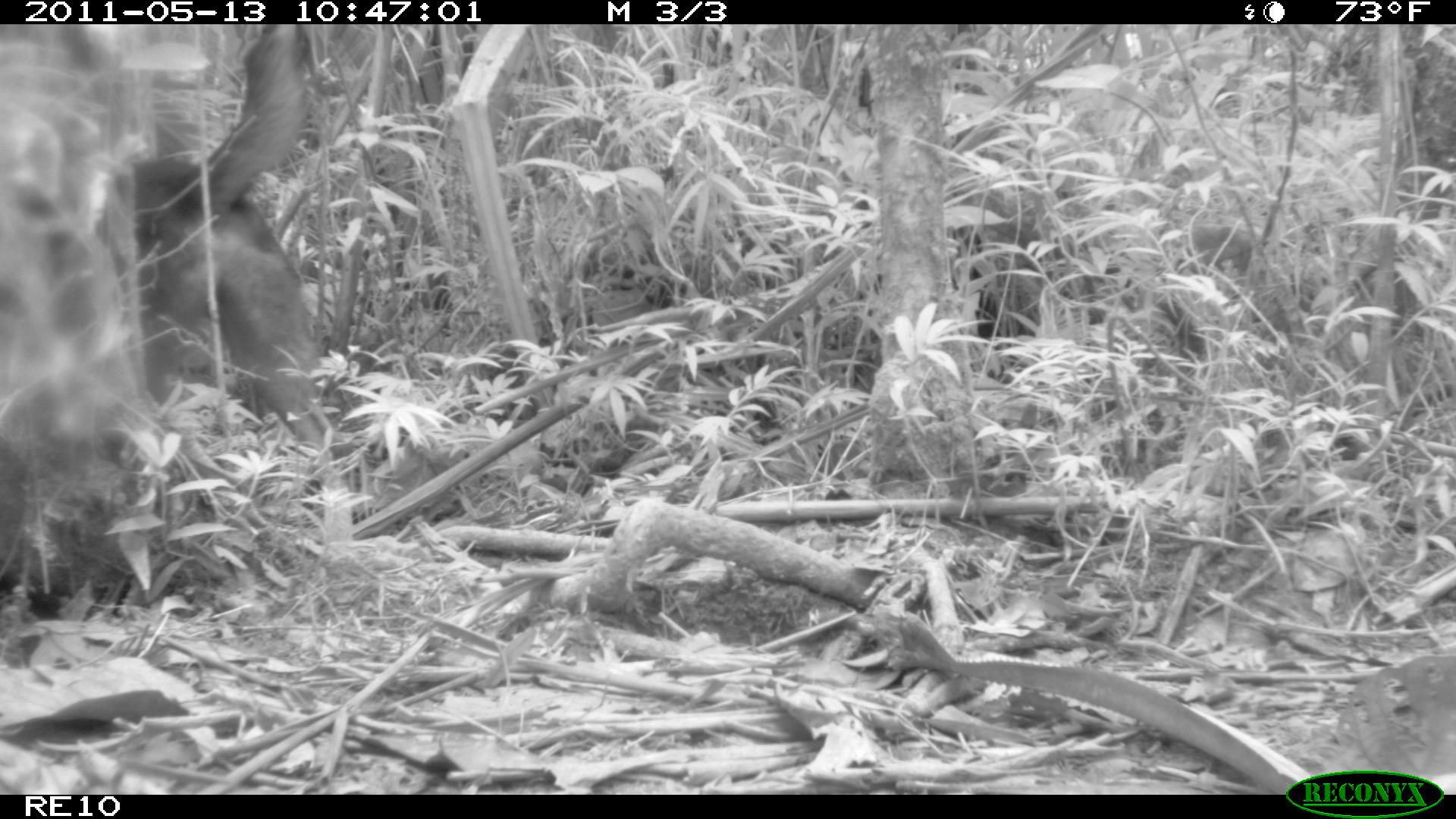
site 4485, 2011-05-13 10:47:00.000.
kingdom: Animalia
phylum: Chordata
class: Mammalia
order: Carnivora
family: Canidae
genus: Canis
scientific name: Canis familiaris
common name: domestic dog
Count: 2.